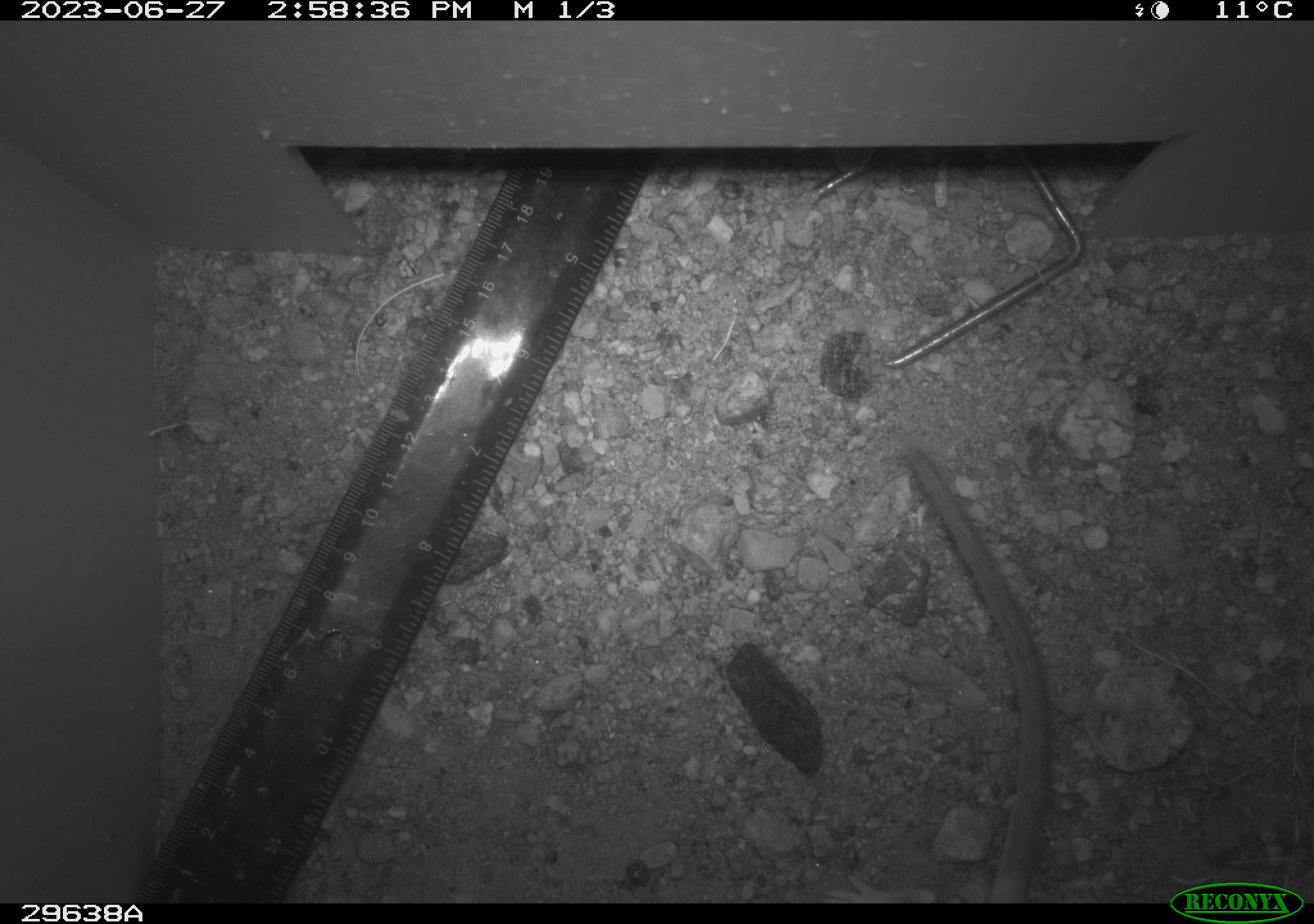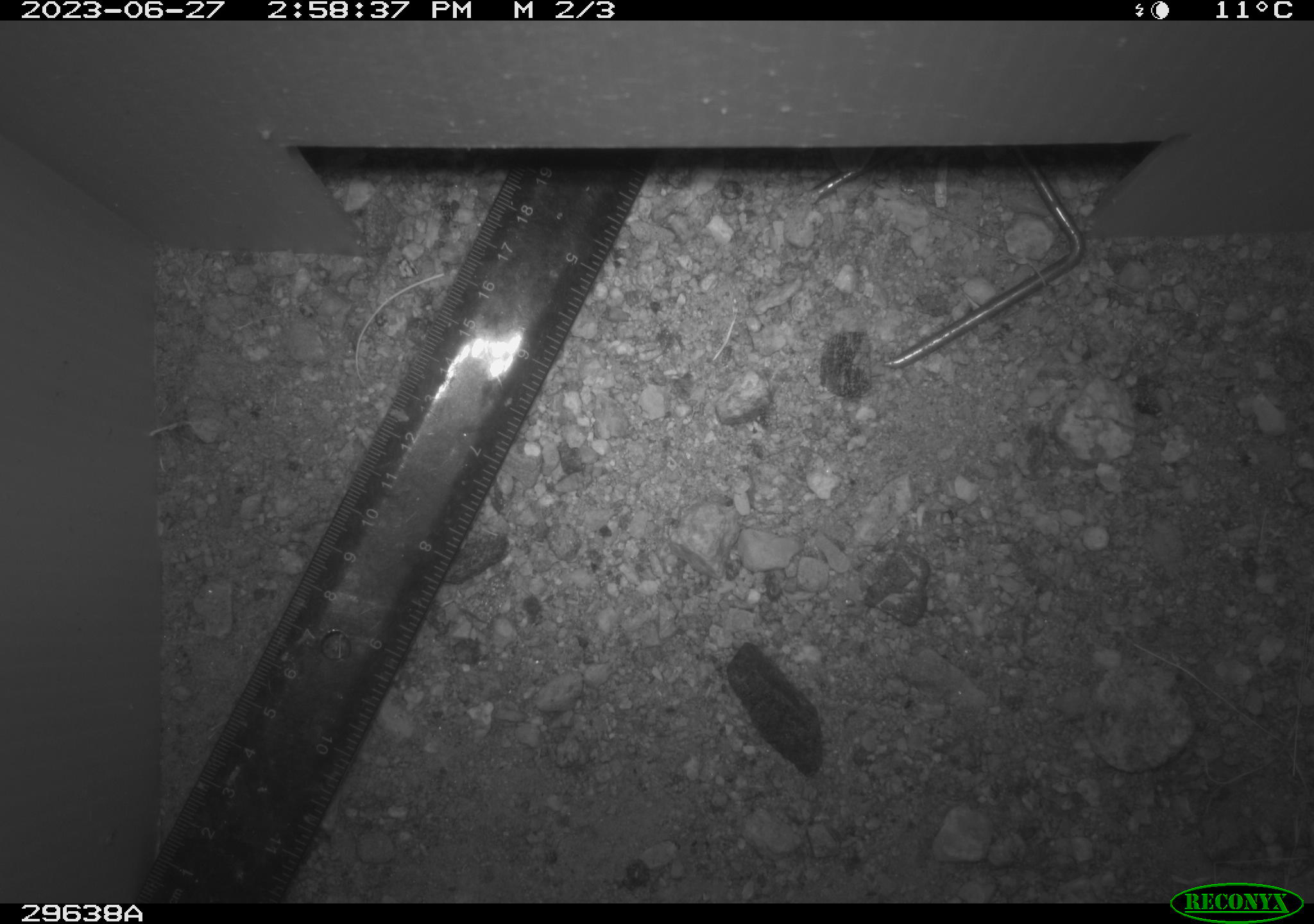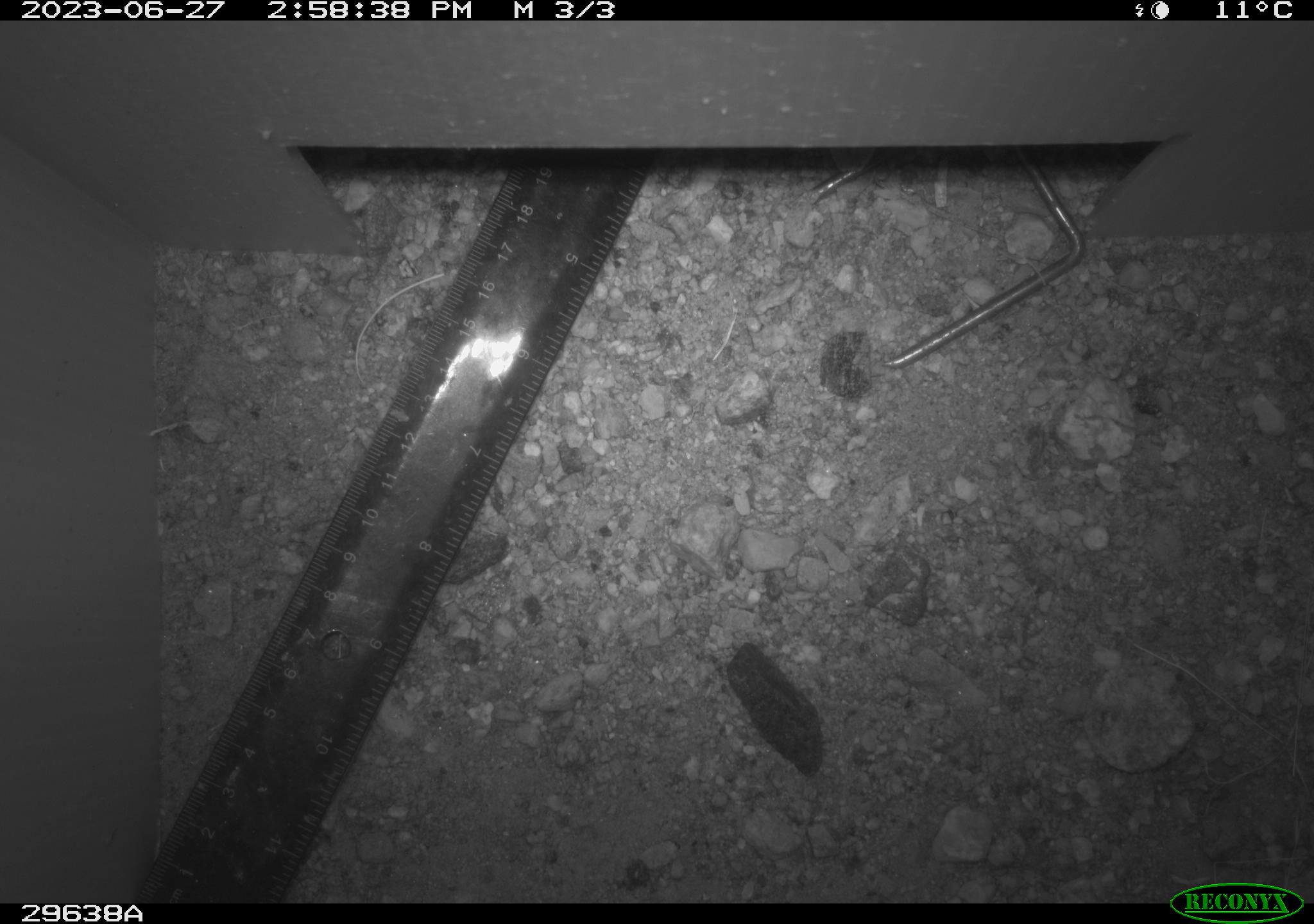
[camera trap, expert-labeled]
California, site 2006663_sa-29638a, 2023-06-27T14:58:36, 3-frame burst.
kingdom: Animalia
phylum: Chordata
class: Mammalia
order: Rodentia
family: Cricetidae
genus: Neotoma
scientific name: Neotoma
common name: pack rat or woodrat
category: neotoma species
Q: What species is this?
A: Neotoma species (pack rat or woodrat) (Neotoma).